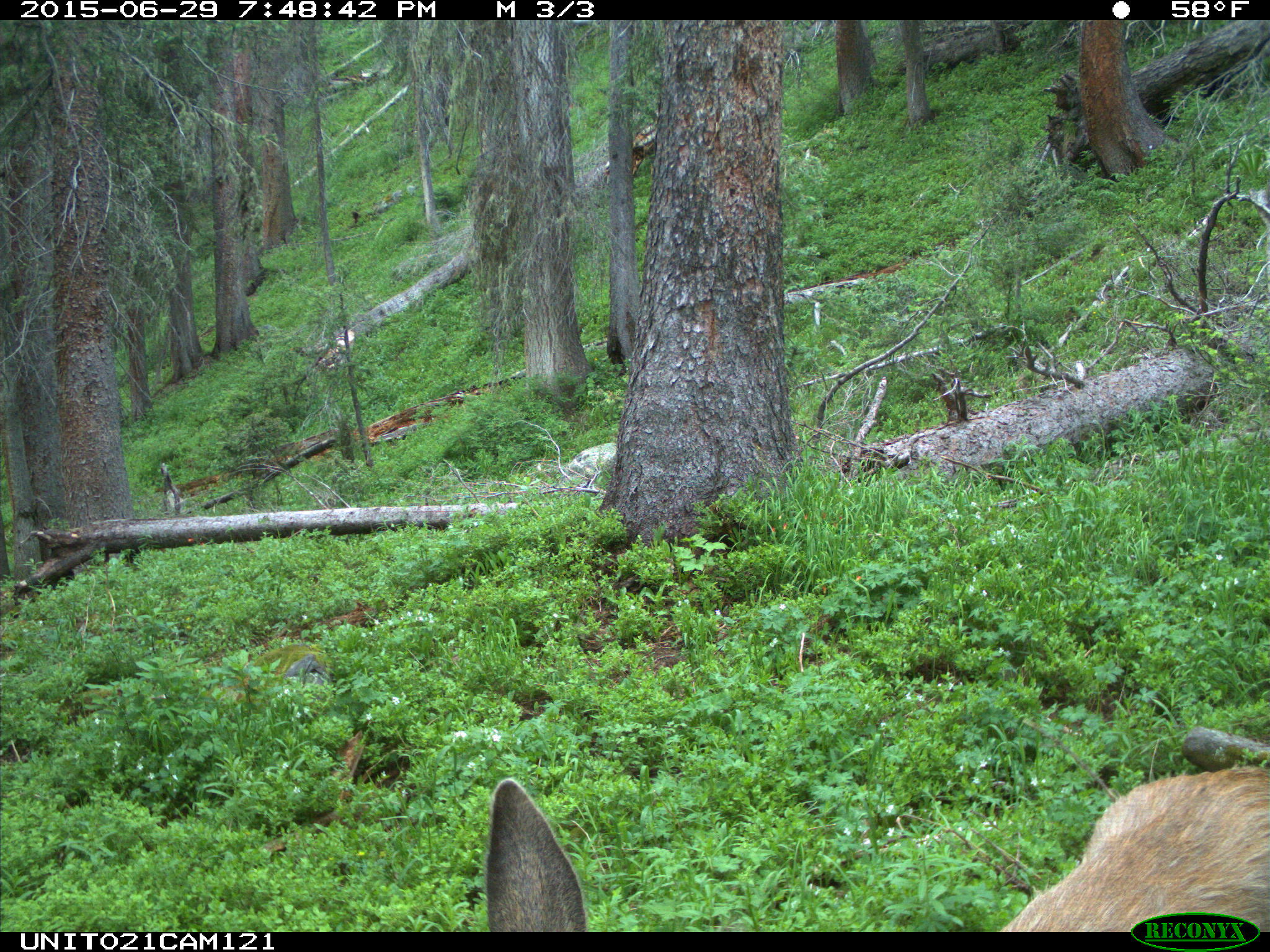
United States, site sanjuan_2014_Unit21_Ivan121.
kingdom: Animalia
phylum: Chordata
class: Mammalia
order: Artiodactyla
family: Cervidae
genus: Odocoileus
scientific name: Odocoileus hemionus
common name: mule deer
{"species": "Odocoileus hemionus (mule deer)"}